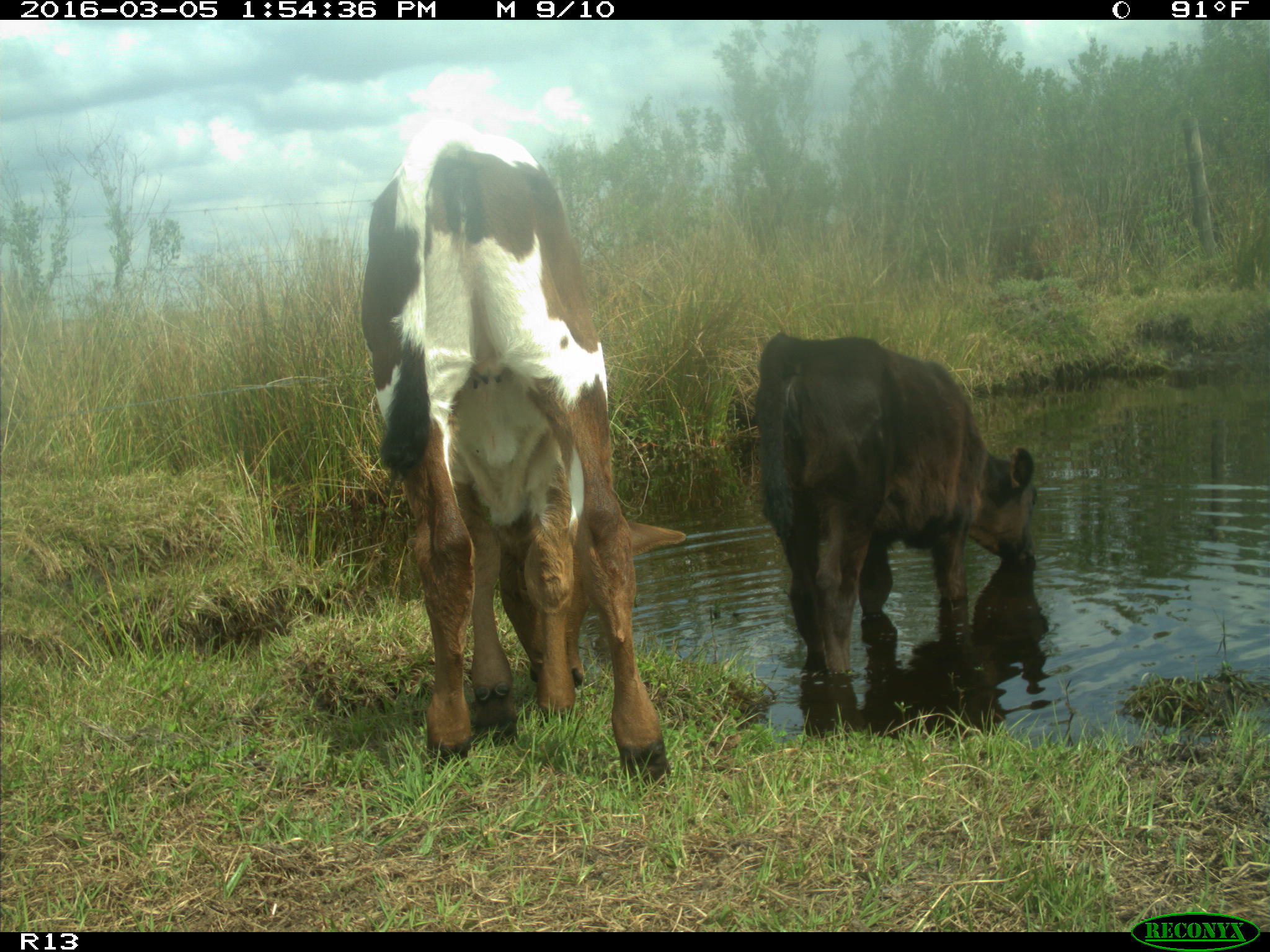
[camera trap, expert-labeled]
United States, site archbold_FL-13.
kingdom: Animalia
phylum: Chordata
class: Mammalia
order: Artiodactyla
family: Bovidae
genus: Bos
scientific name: Bos taurus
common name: domestic cow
Bos taurus (domestic cow).